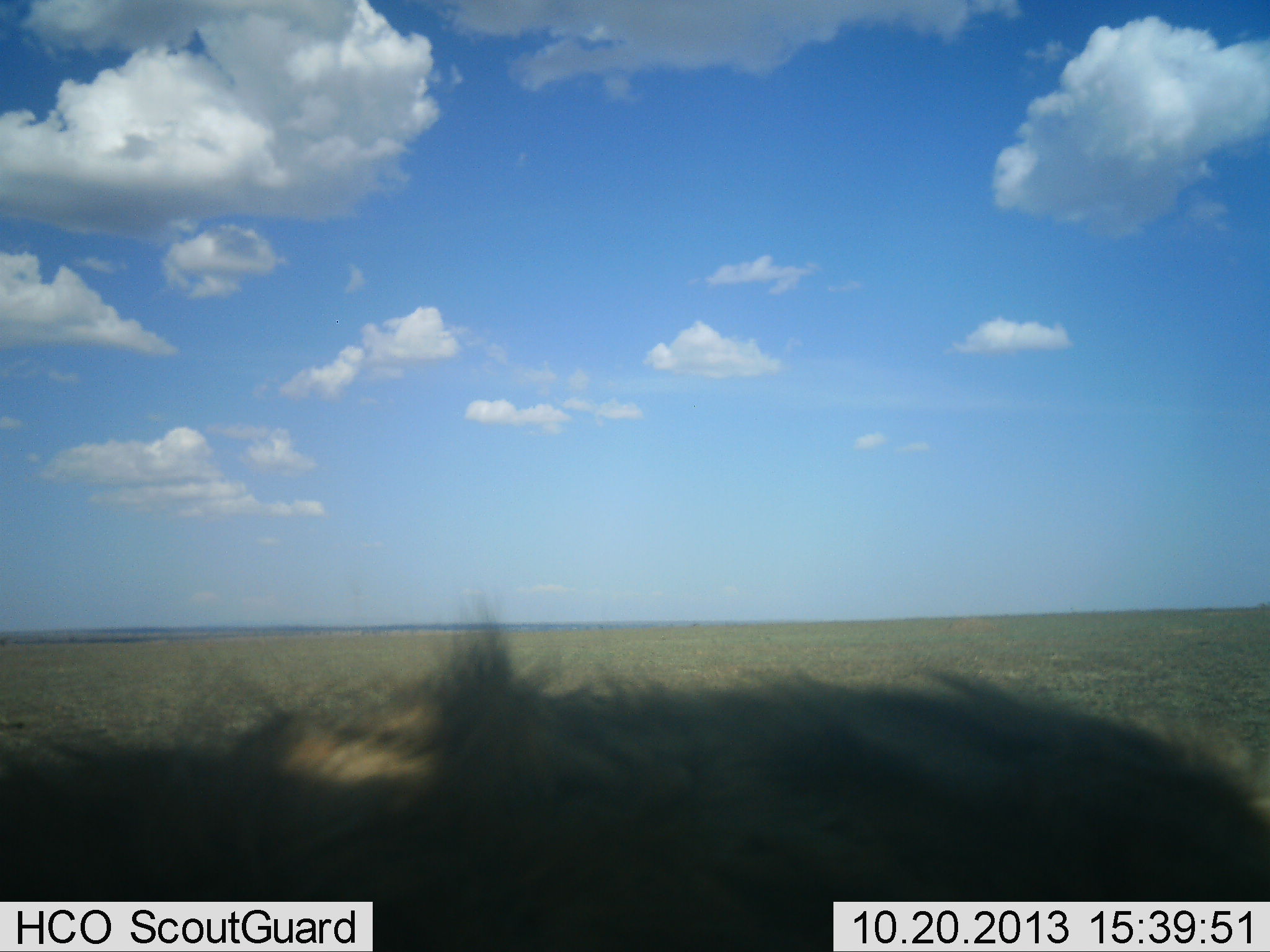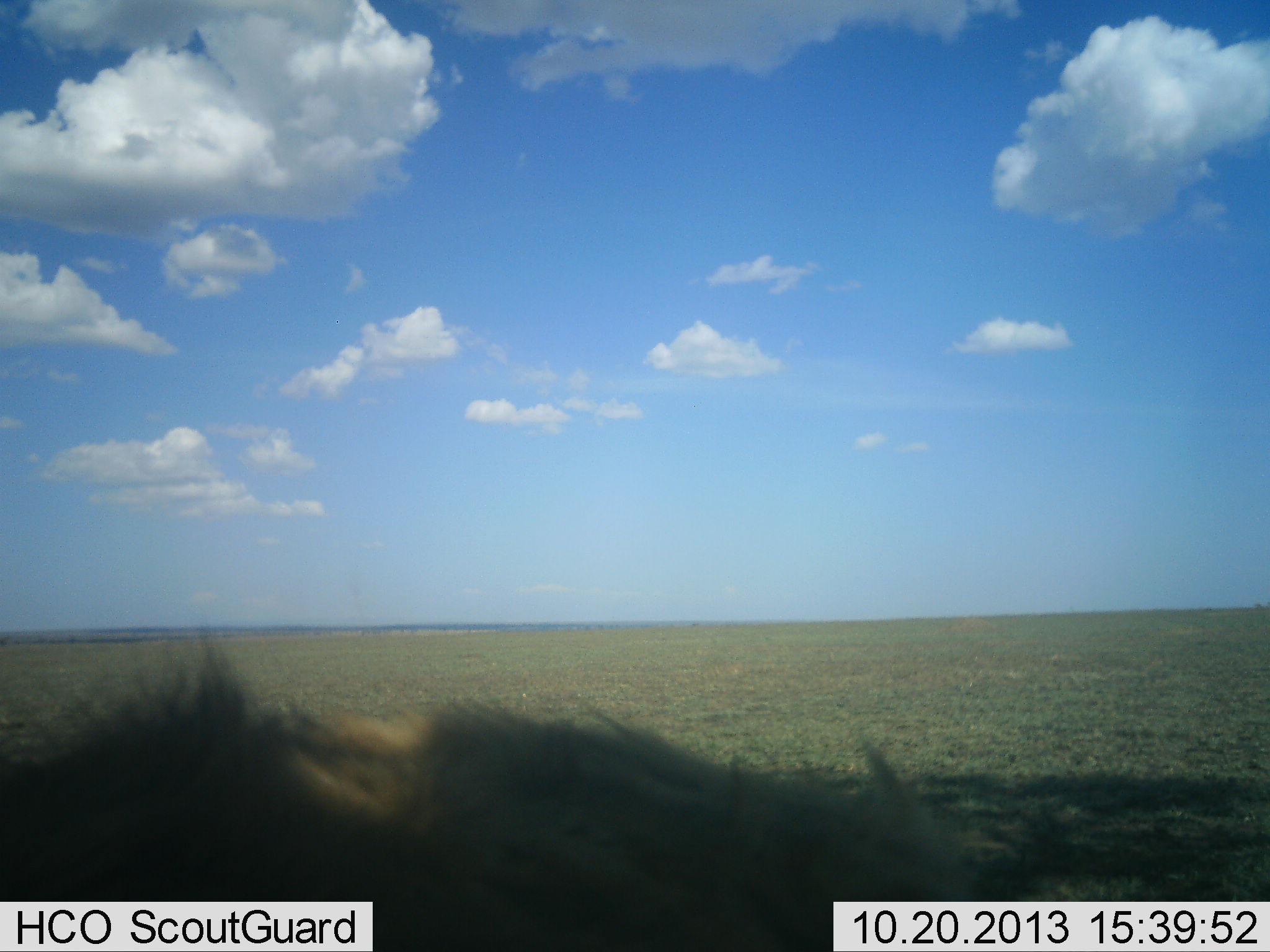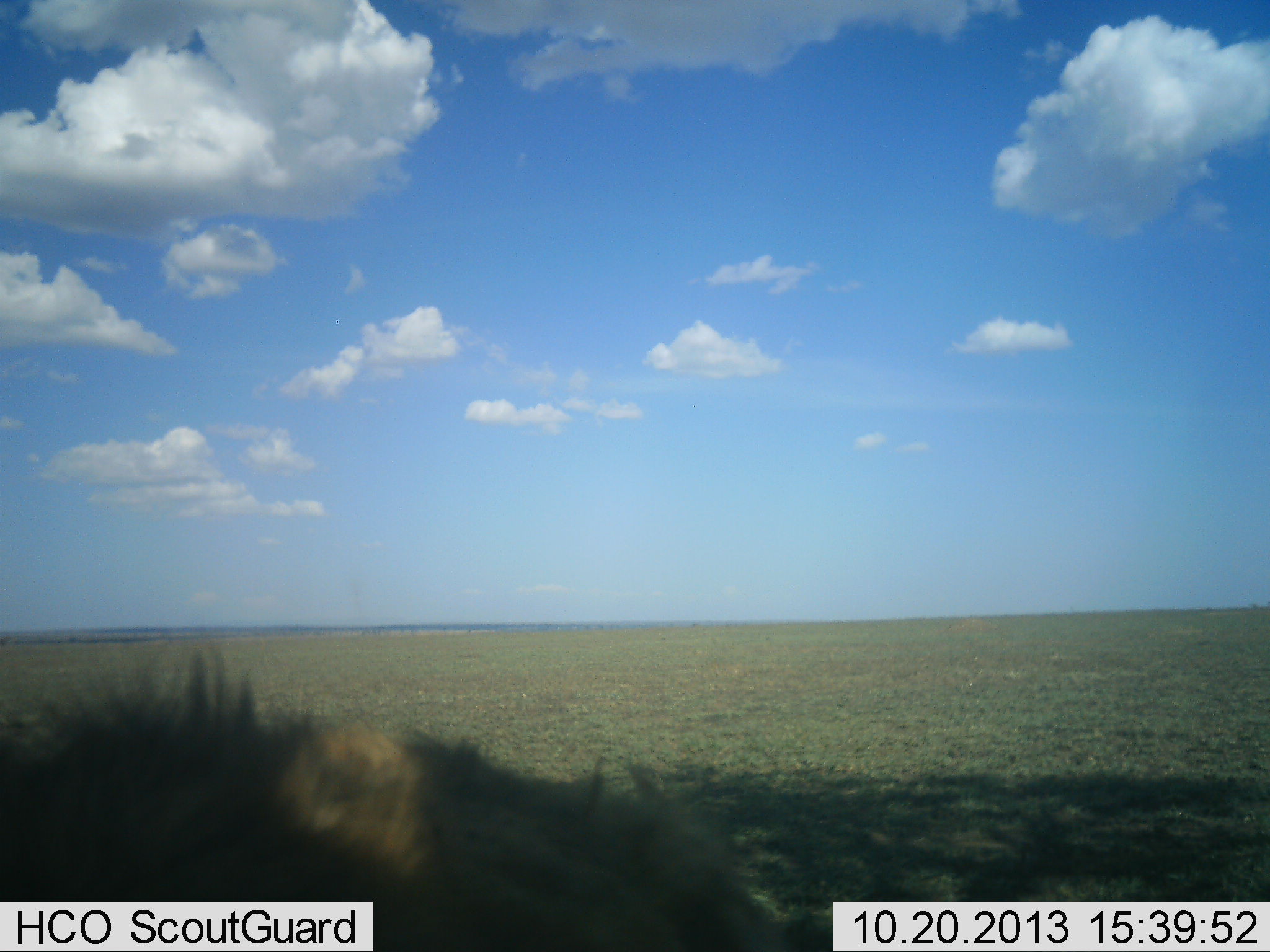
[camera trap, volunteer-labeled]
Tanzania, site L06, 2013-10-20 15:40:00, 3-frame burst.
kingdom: Animalia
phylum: Chordata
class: Mammalia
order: Carnivora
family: Hyaenidae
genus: Crocuta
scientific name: Crocuta crocuta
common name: spotted hyena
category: hyenaspotted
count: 1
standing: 22%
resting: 11%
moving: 67%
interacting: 0%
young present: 0%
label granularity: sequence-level